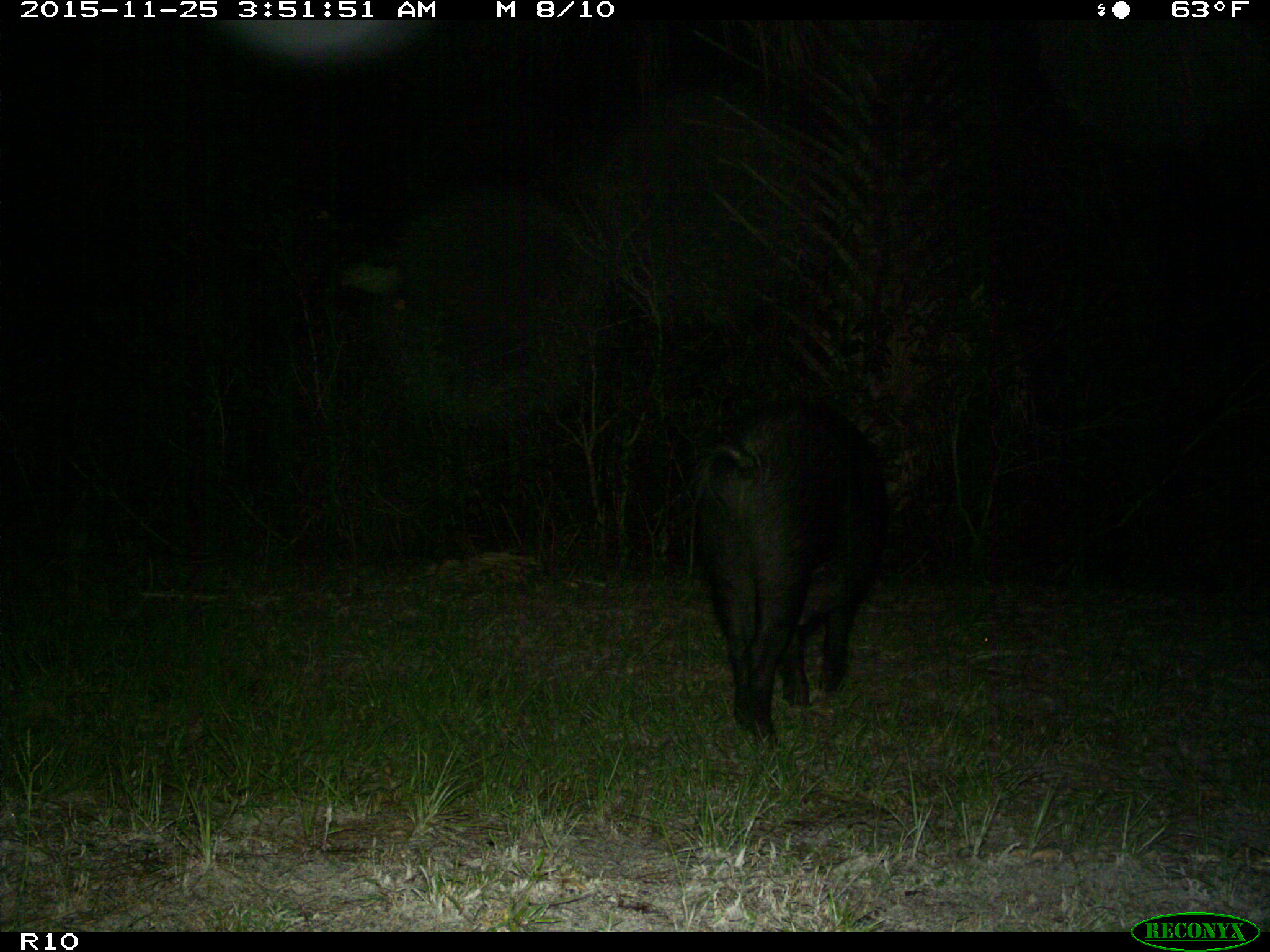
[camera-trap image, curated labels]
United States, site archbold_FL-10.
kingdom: Animalia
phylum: Chordata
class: Mammalia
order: Artiodactyla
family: Suidae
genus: Sus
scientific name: Sus scrofa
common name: wild boar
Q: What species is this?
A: Sus scrofa (wild boar).